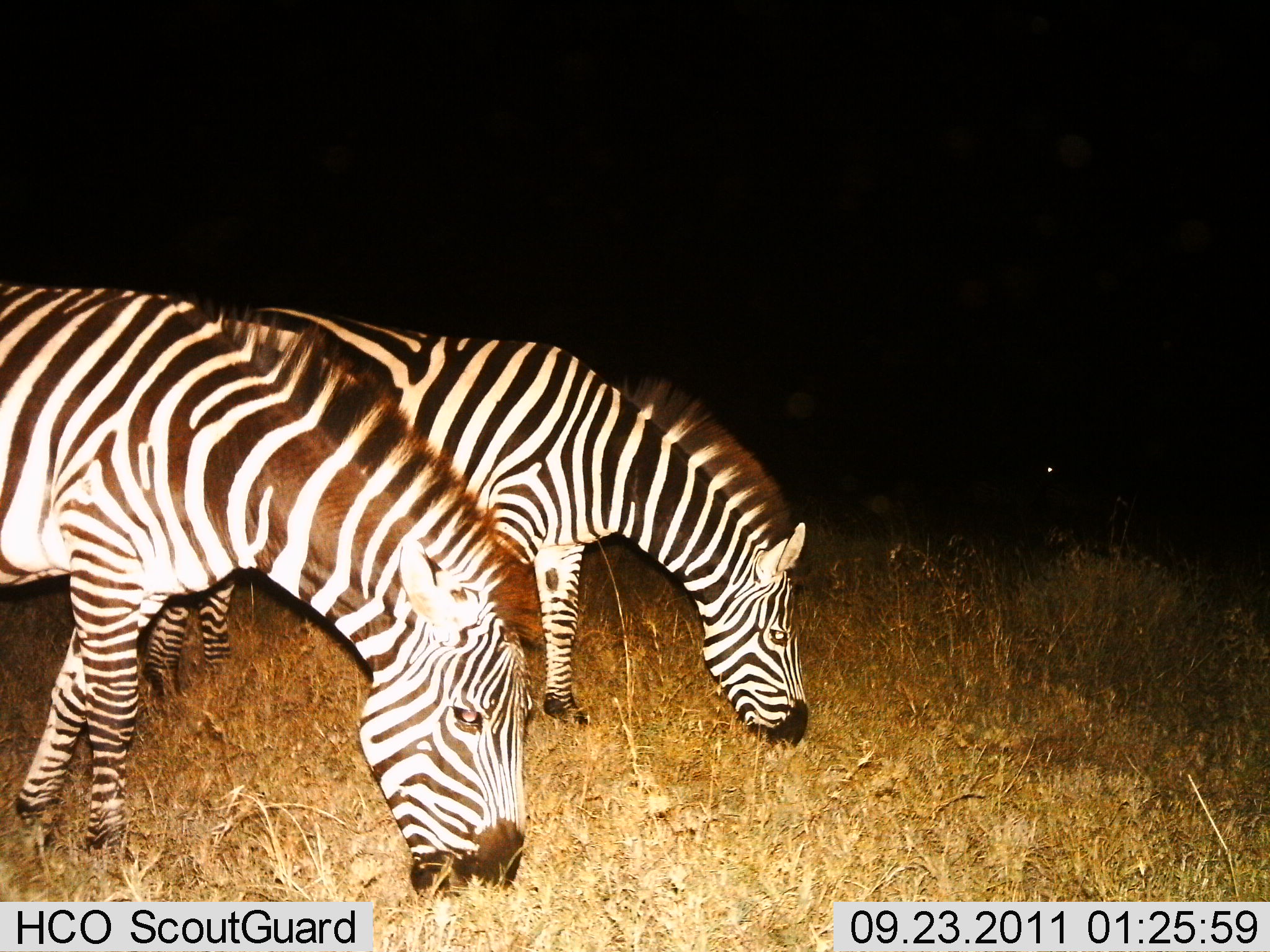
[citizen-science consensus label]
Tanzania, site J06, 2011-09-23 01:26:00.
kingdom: Animalia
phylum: Chordata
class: Mammalia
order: Perissodactyla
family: Equidae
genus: Equus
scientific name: Equus quagga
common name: plains zebra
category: zebra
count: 2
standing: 21%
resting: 0%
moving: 0%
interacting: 0%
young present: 0%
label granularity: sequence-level